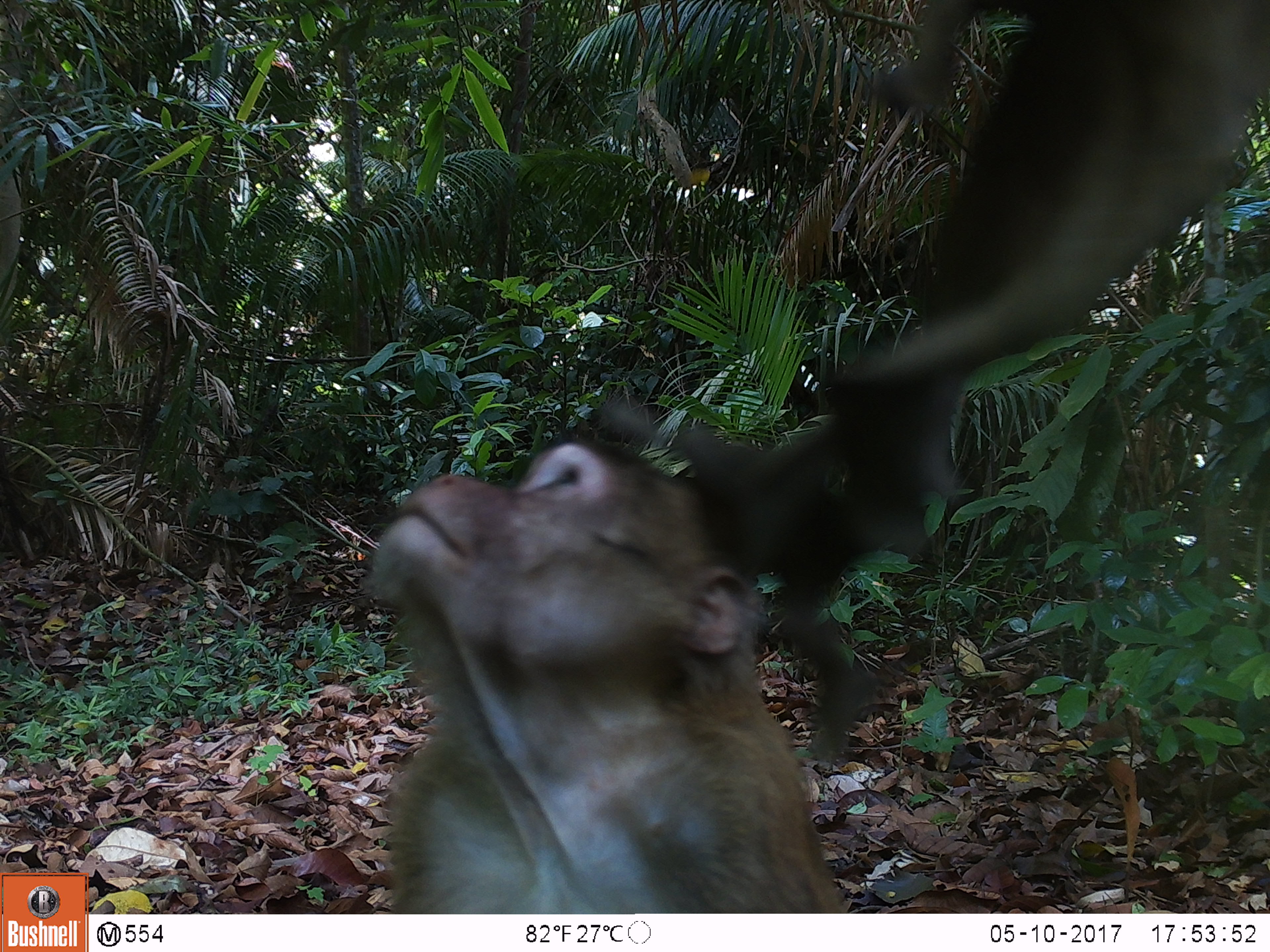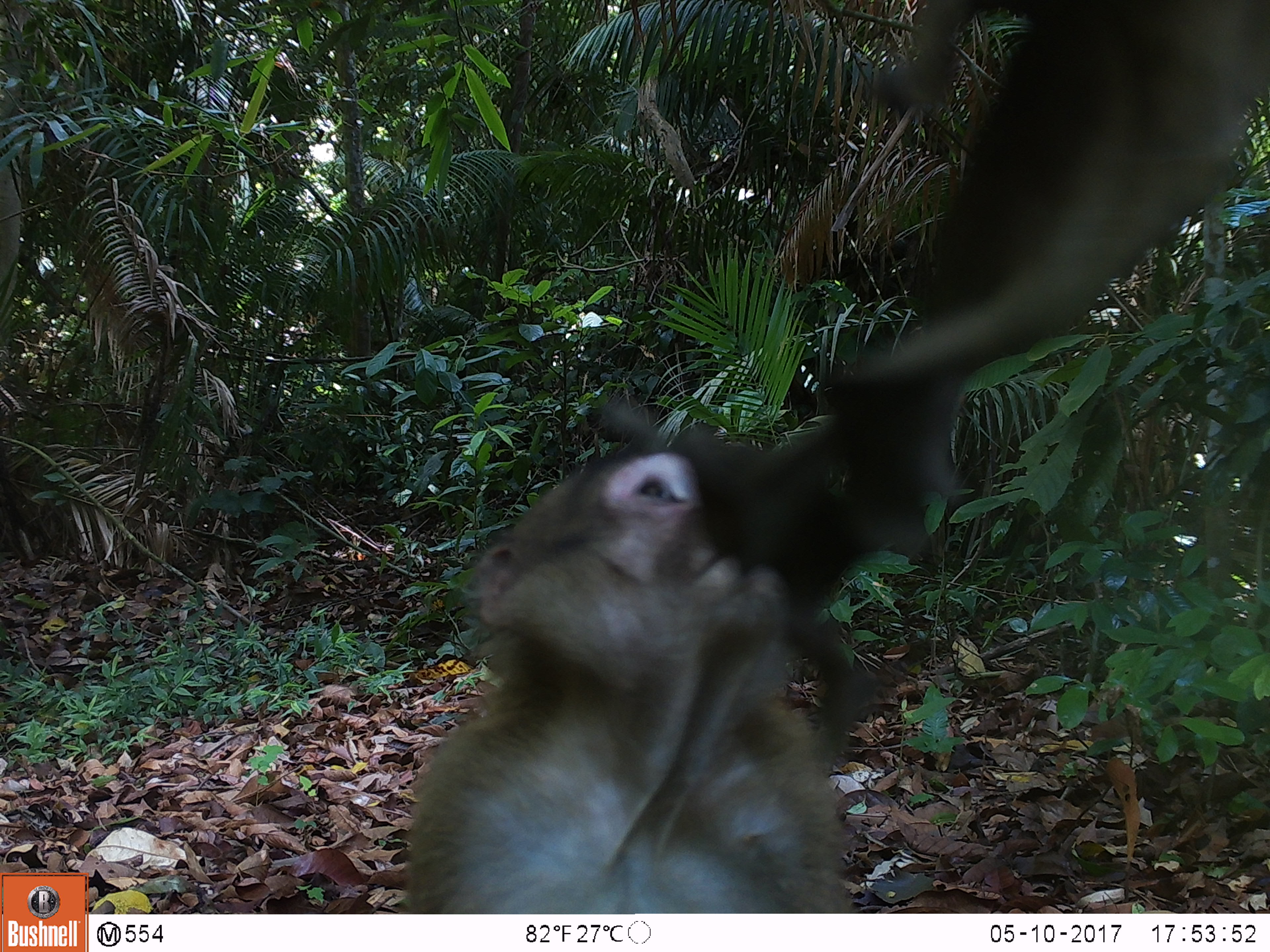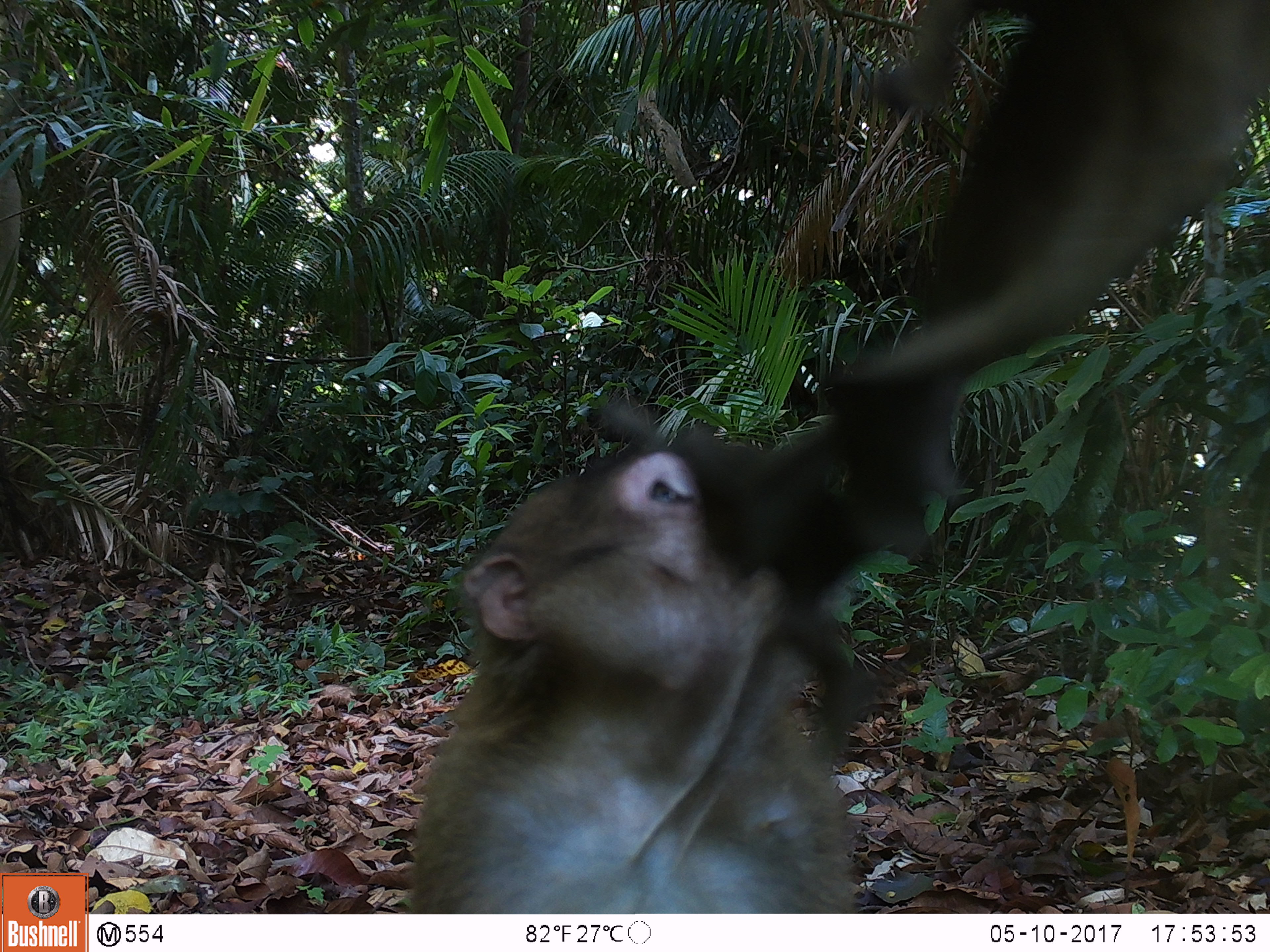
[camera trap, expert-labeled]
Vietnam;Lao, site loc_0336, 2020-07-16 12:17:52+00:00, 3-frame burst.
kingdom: Animalia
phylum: Chordata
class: Mammalia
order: Primates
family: Cercopithecidae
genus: Macaca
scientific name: Macaca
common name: macaques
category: assam or rhesus macaque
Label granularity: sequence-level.